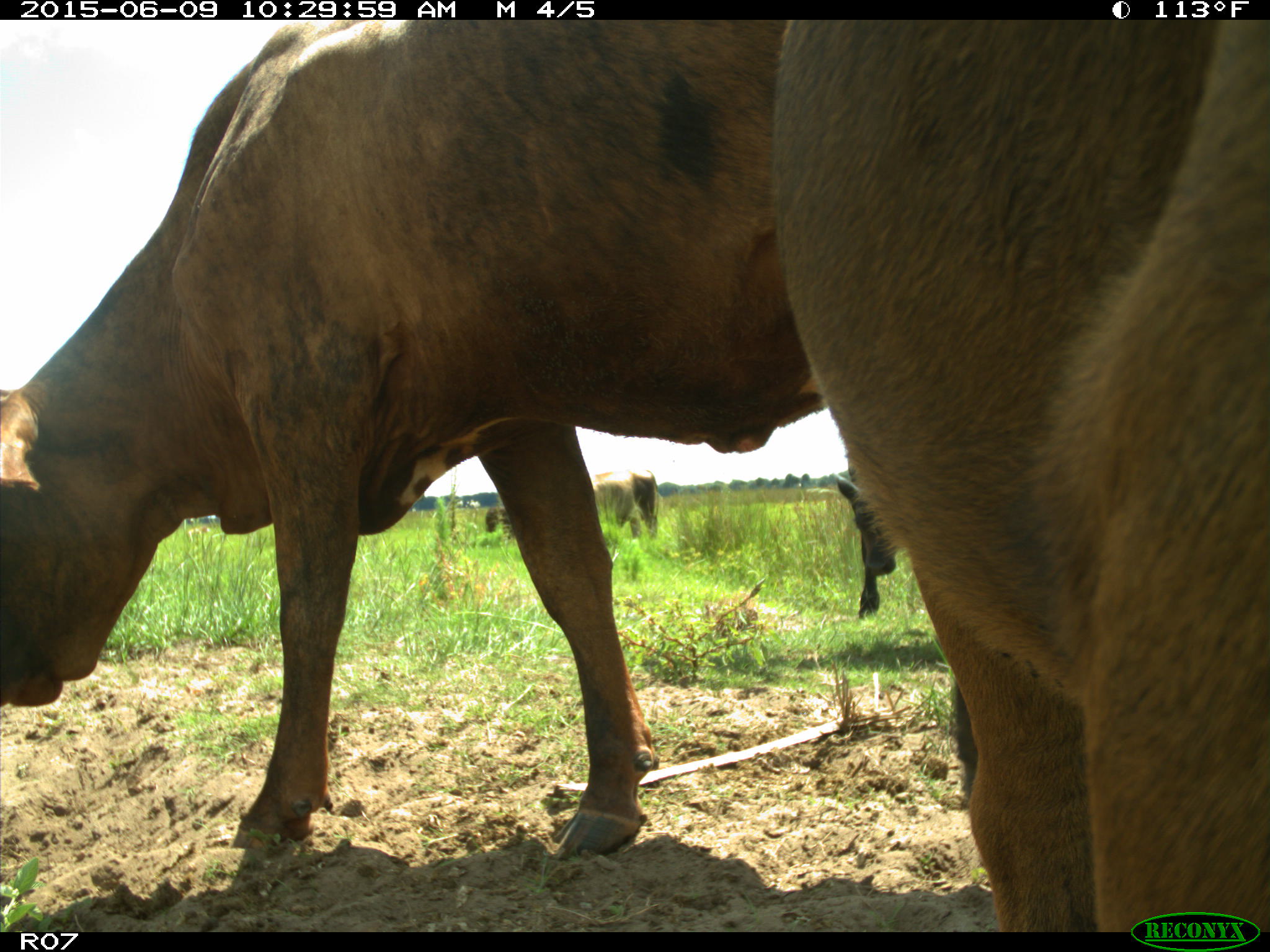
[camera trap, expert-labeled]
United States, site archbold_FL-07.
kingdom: Animalia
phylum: Chordata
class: Mammalia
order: Artiodactyla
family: Bovidae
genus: Bos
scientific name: Bos taurus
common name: domestic cow